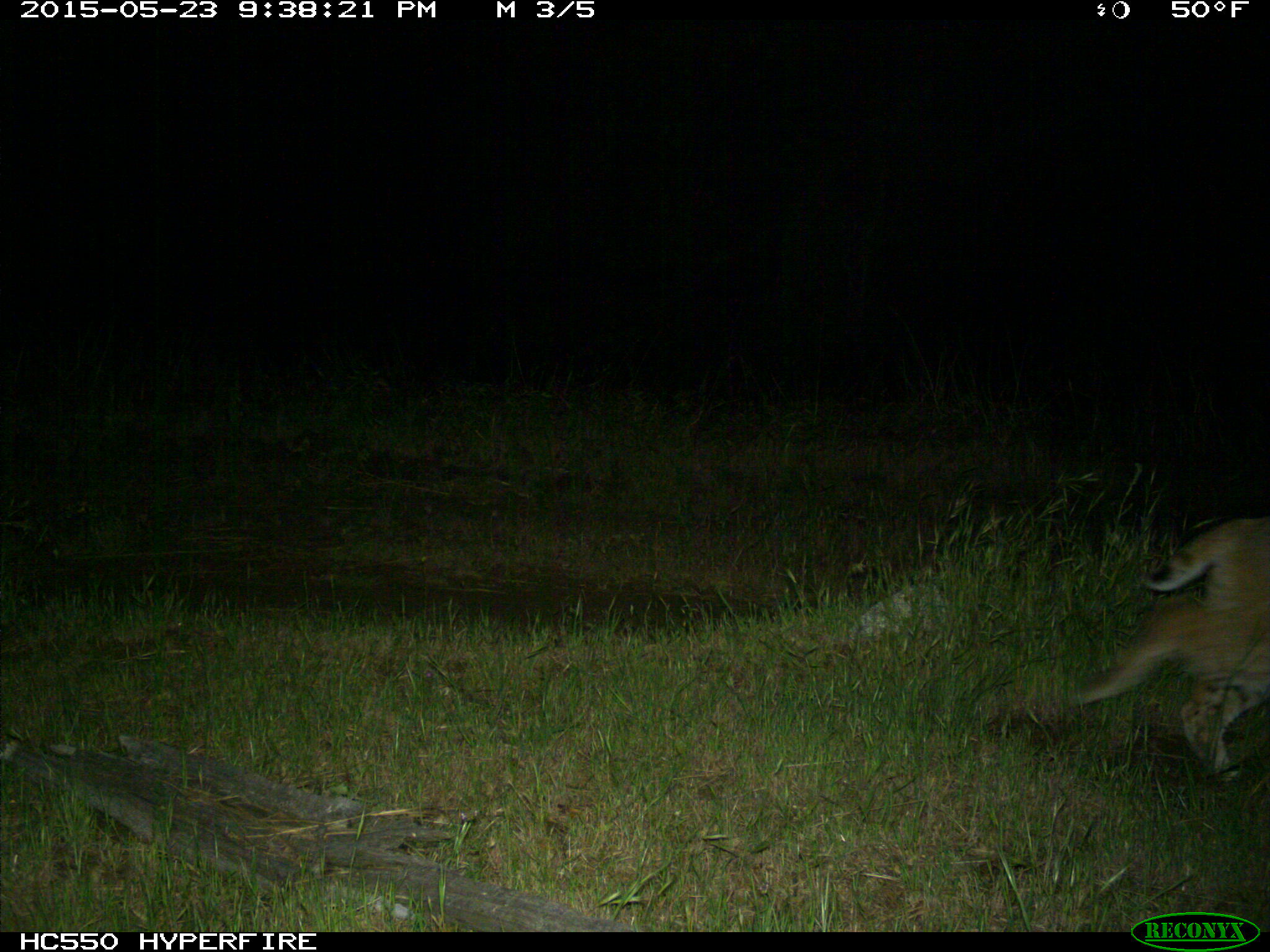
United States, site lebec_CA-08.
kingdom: Animalia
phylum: Chordata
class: Mammalia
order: Carnivora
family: Felidae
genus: Lynx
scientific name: Lynx rufus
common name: bobcat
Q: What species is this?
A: Lynx rufus (bobcat).